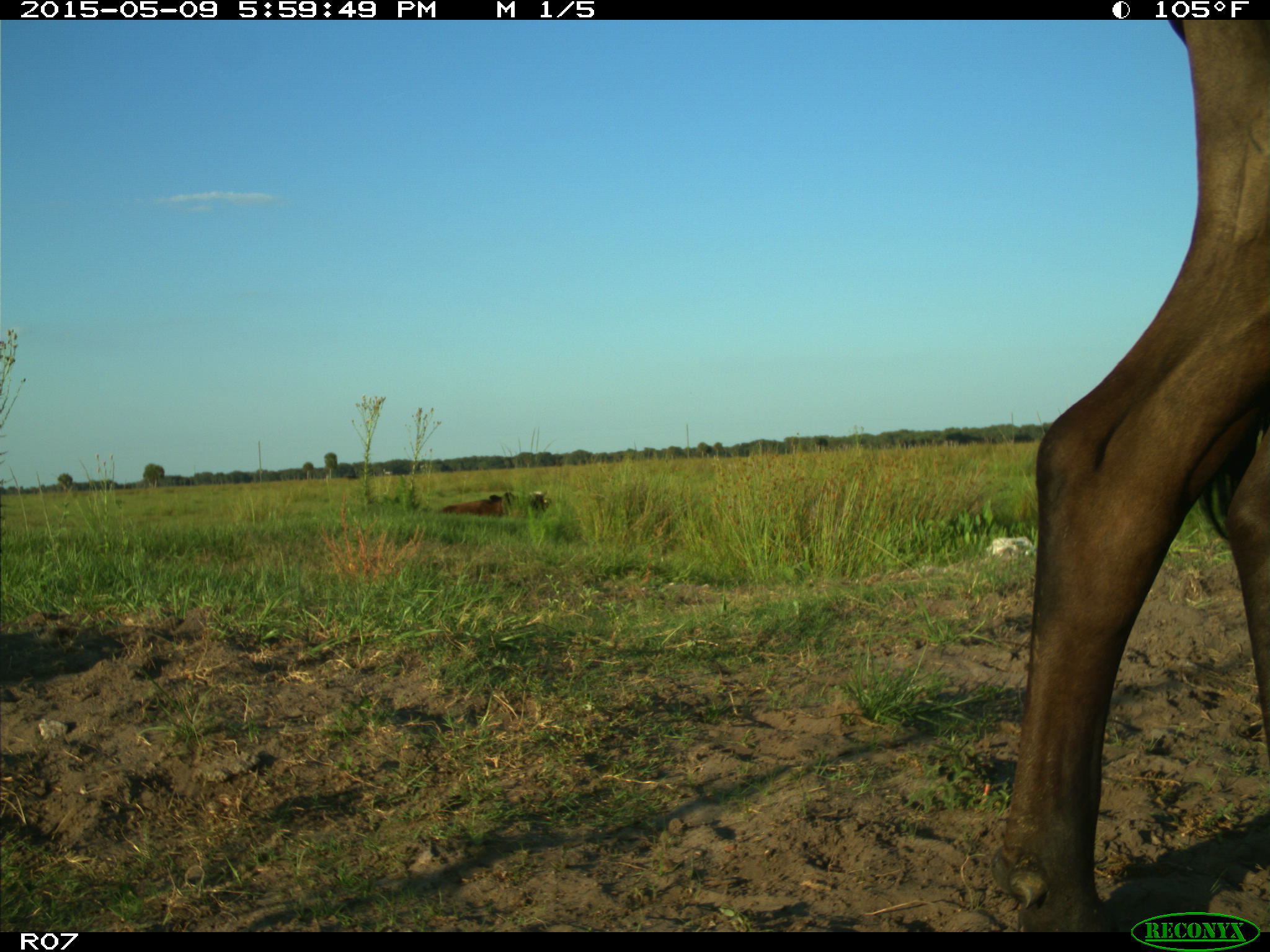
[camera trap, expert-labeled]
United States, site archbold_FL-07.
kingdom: Animalia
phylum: Chordata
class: Mammalia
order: Artiodactyla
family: Bovidae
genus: Bos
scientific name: Bos taurus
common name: domestic cow